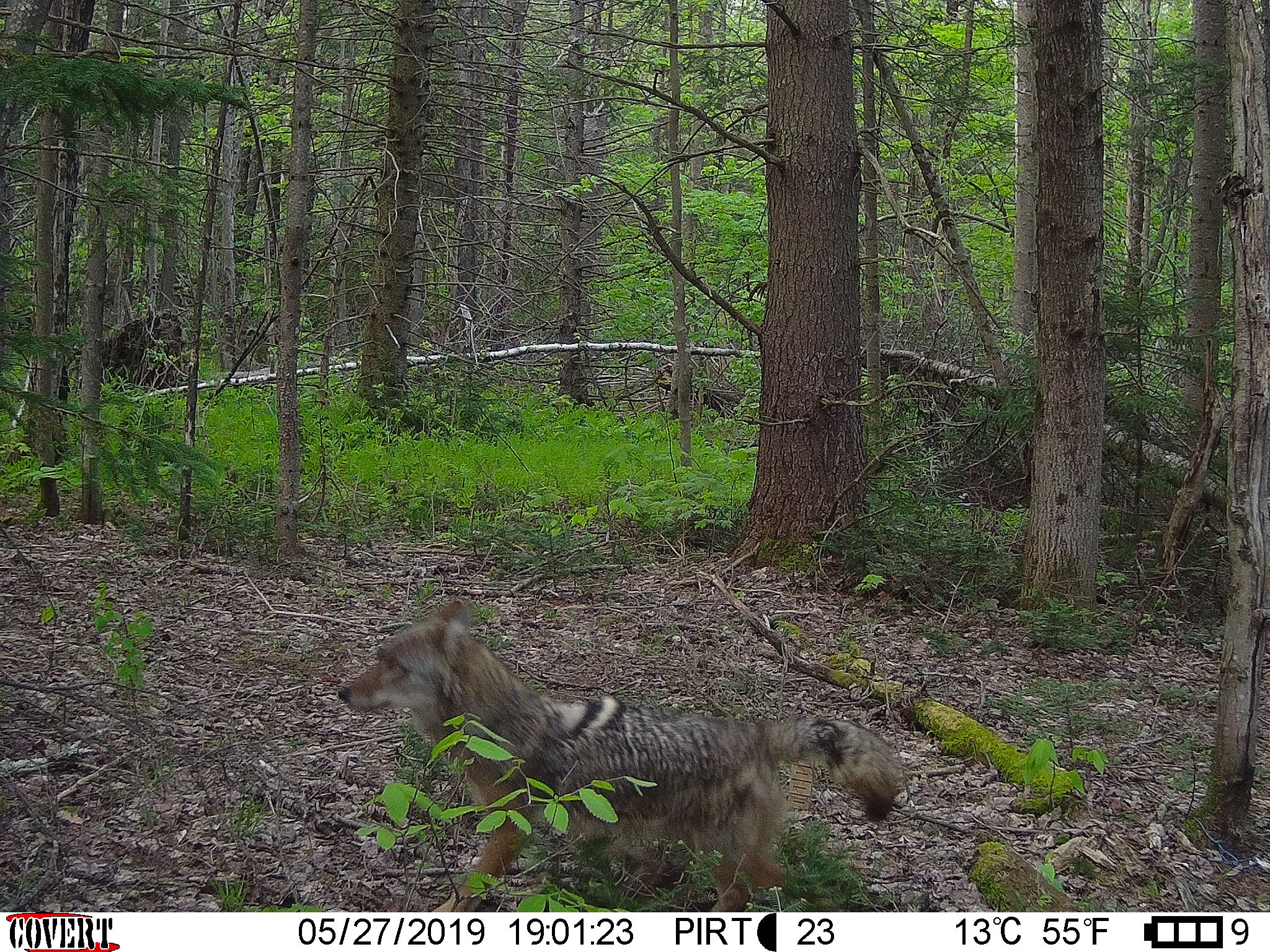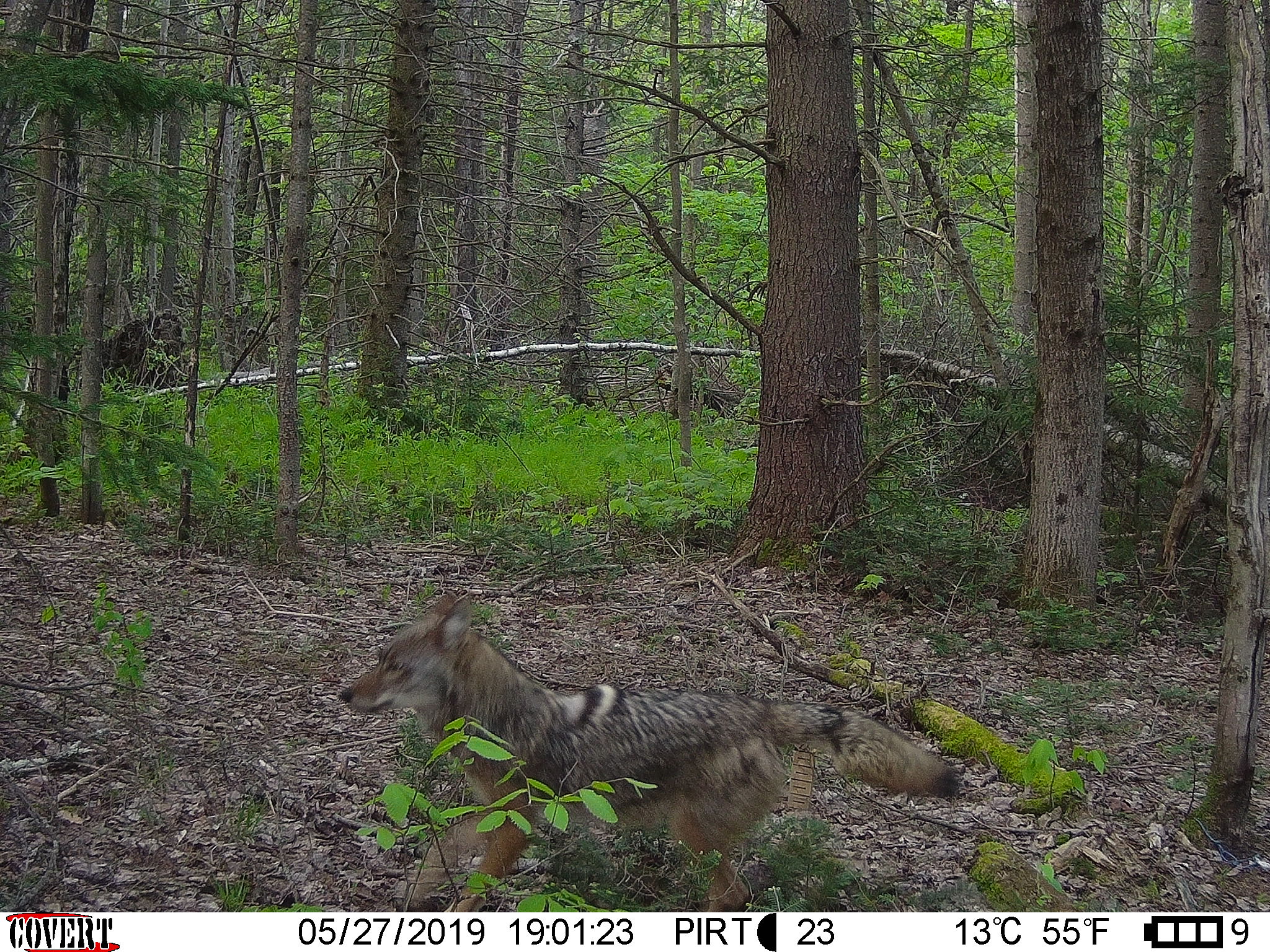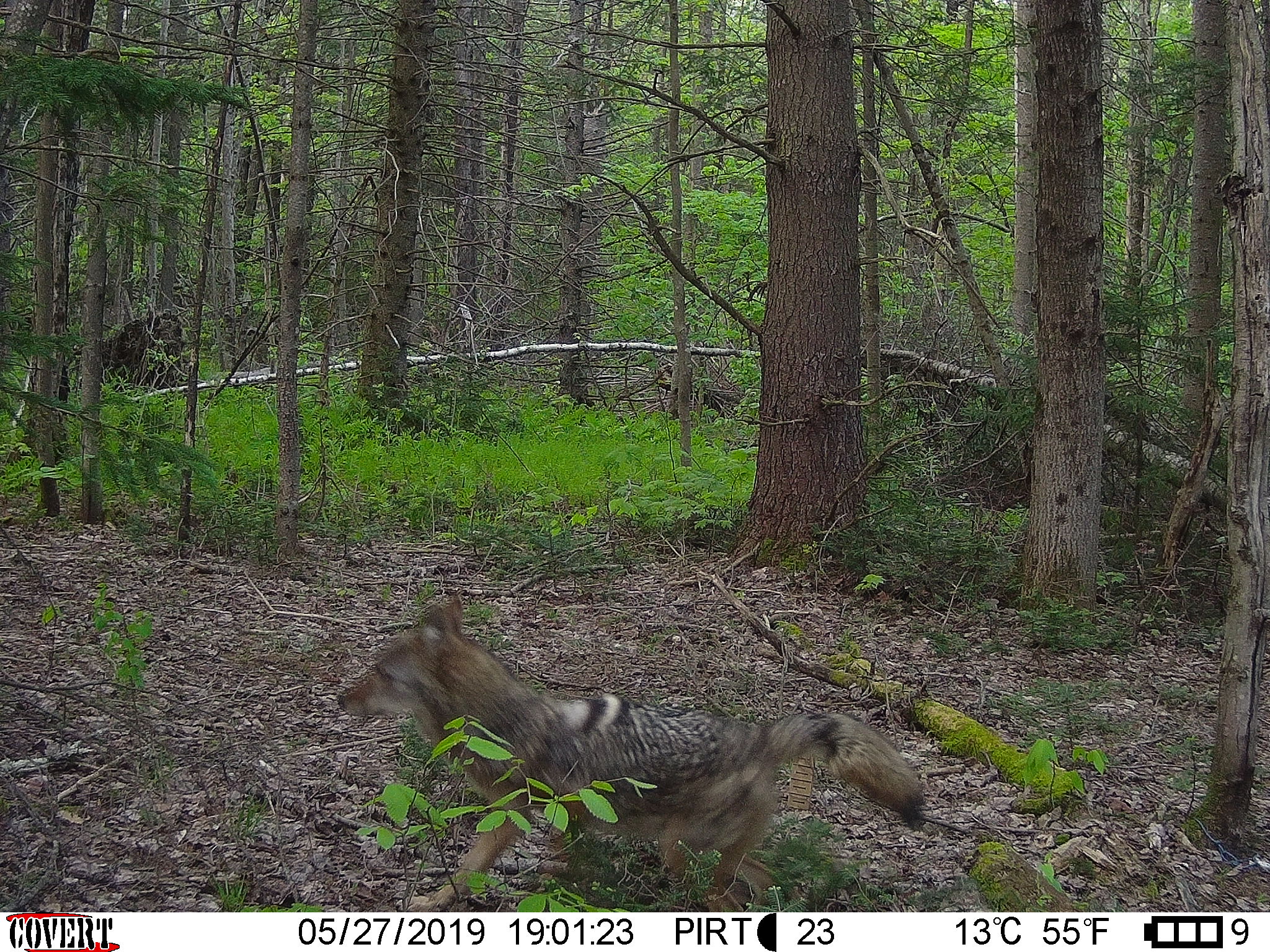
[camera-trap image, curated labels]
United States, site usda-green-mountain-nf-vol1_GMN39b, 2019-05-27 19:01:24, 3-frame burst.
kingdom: Animalia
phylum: Chordata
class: Mammalia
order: Carnivora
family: Canidae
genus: Canis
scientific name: Canis latrans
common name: coyote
Coyote (Canis latrans).